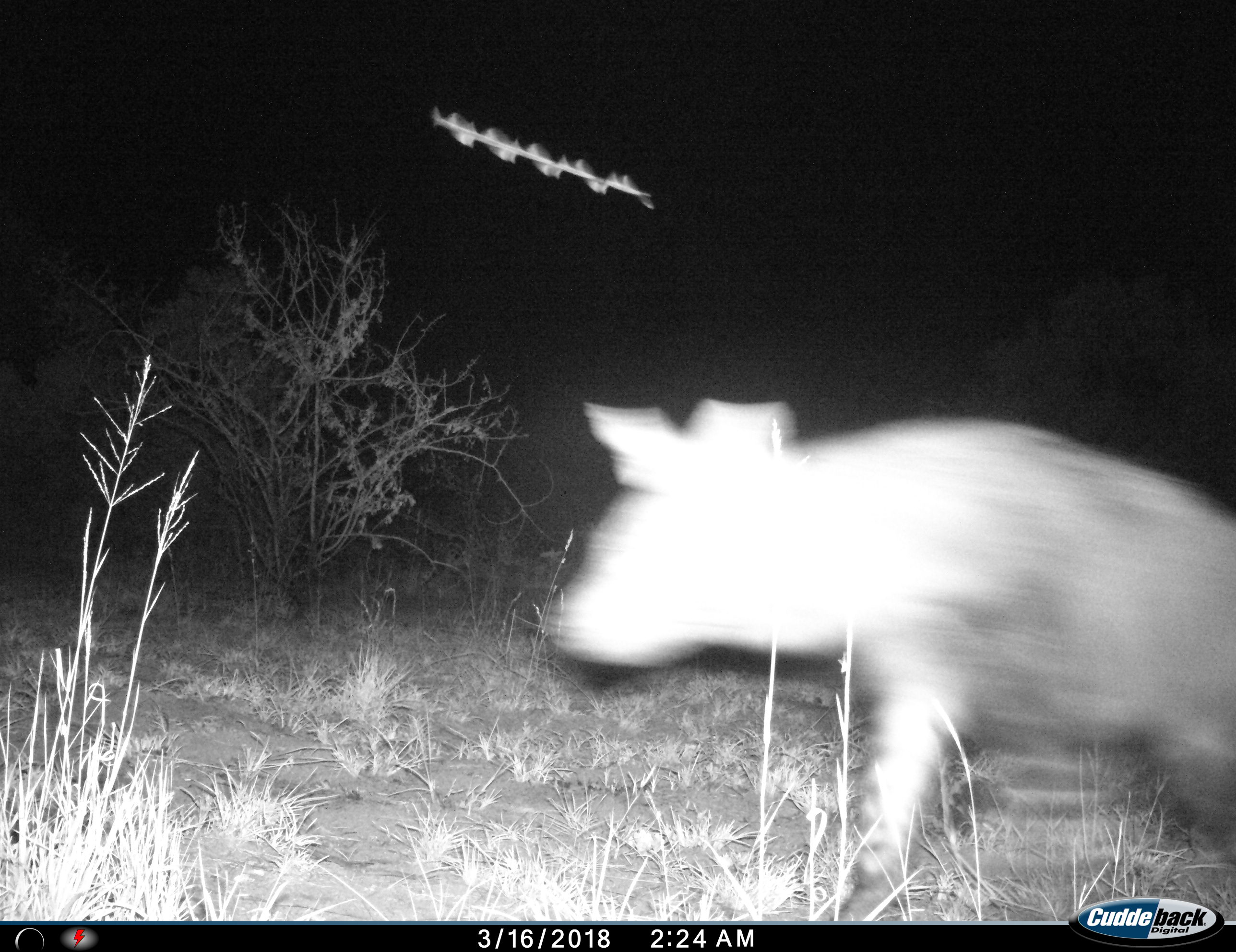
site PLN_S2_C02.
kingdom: Animalia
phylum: Chordata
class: Mammalia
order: Carnivora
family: Hyaenidae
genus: Parahyaena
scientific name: Parahyaena brunnea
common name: brown hyena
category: hyenabrown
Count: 1.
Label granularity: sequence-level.